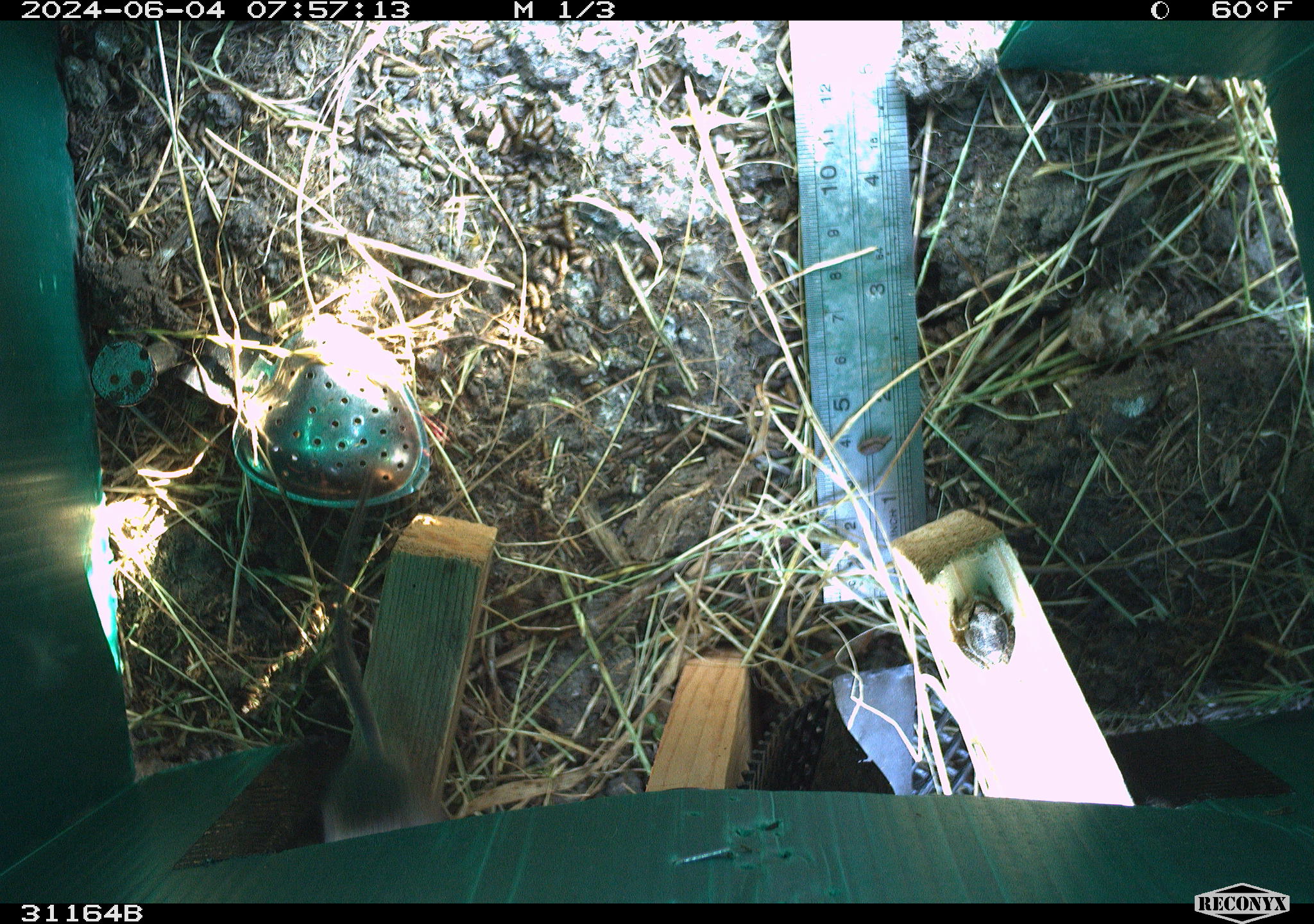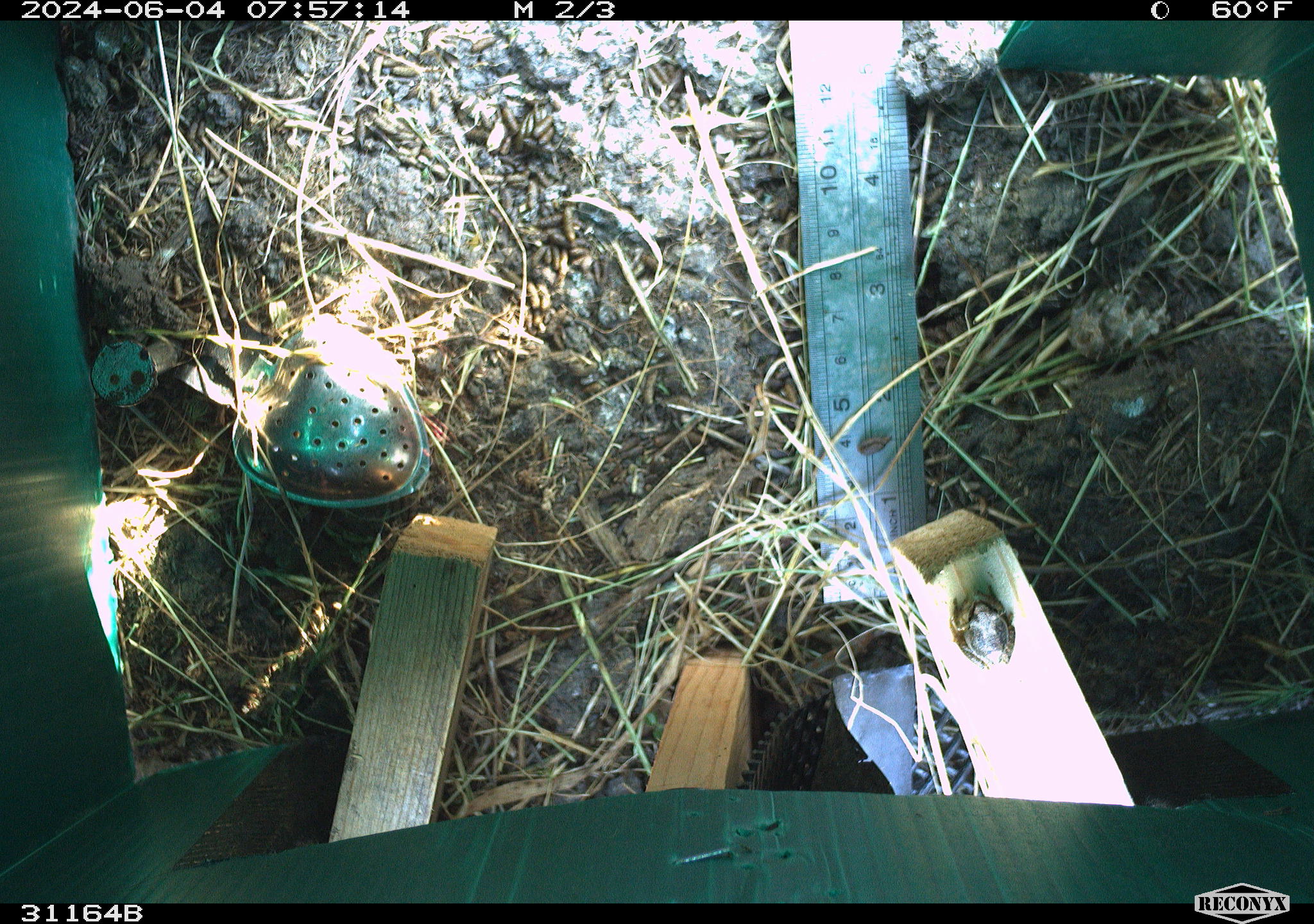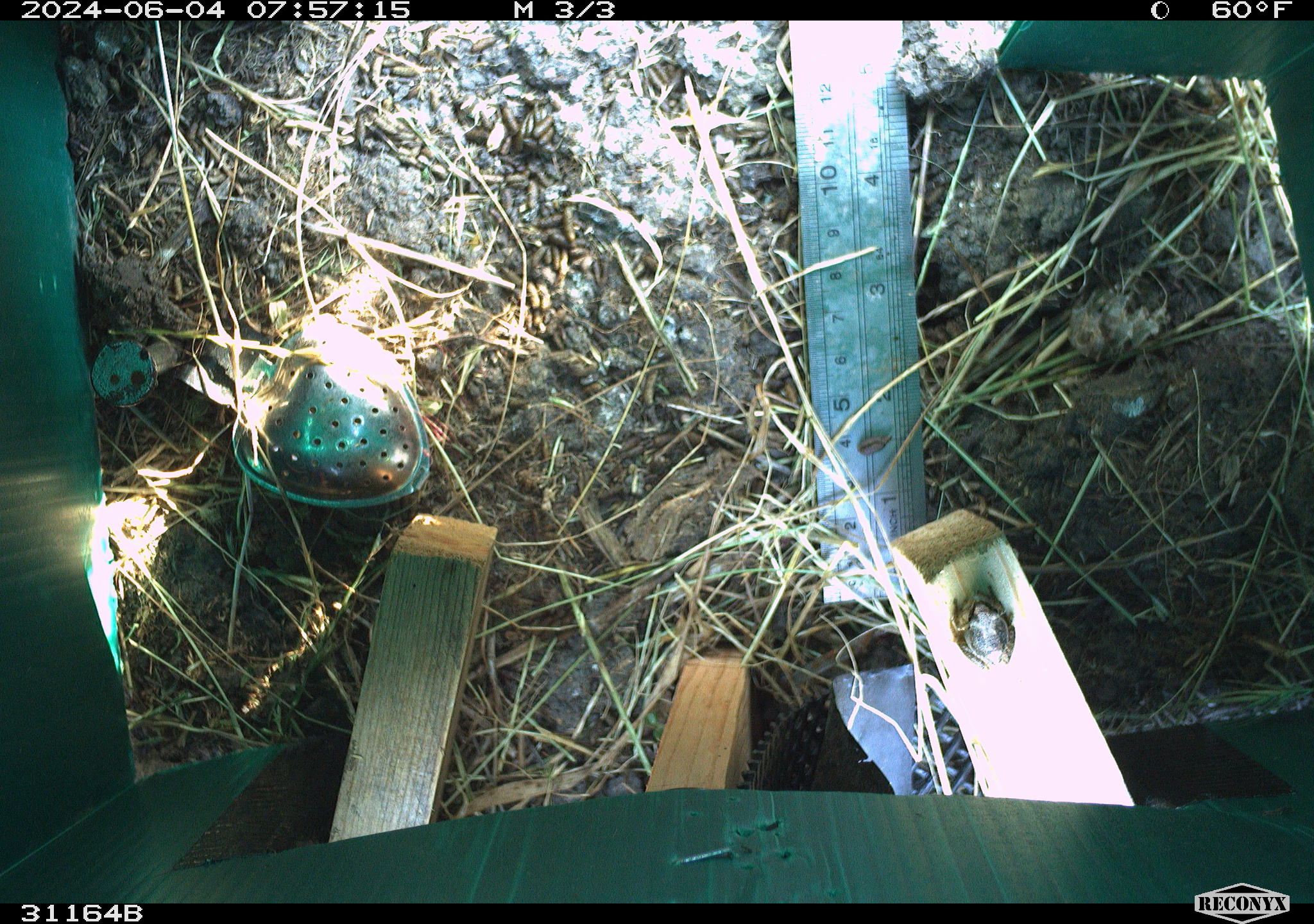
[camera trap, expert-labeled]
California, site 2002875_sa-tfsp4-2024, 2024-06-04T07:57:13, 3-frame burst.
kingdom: Animalia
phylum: Chordata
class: Amphibia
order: Anura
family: Hylidae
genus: Pseudacris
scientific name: Pseudacris regilla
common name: sierran treefrog